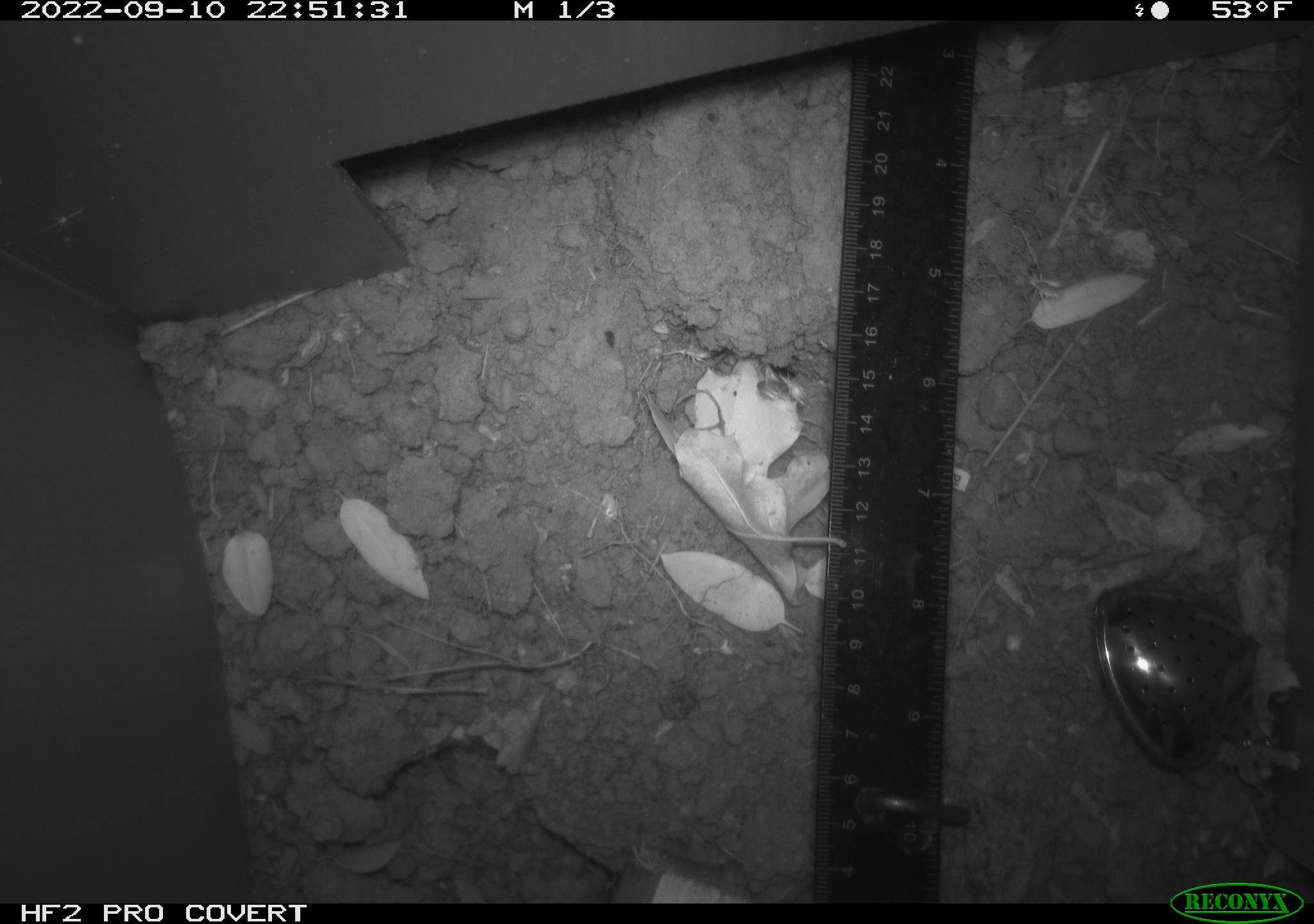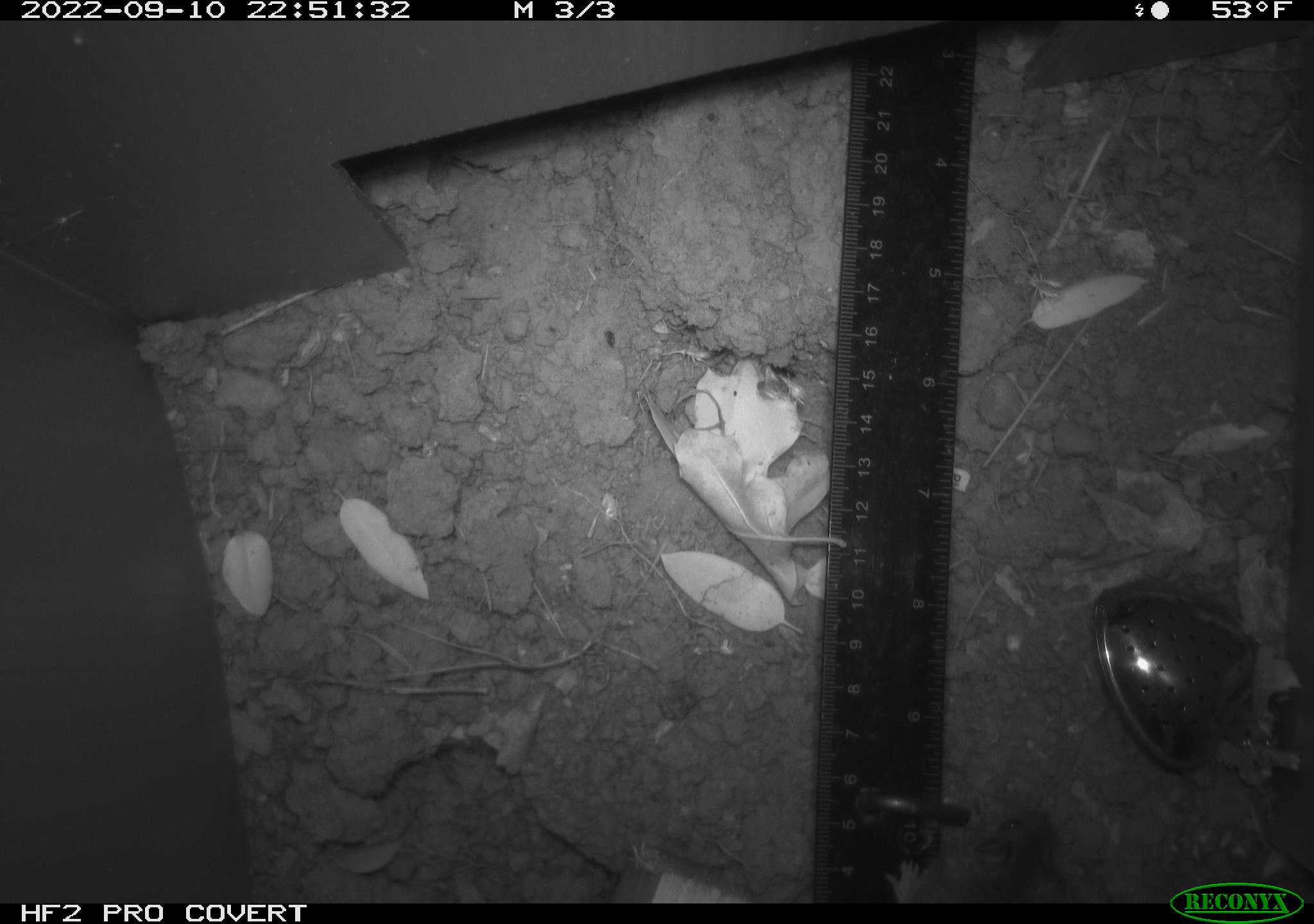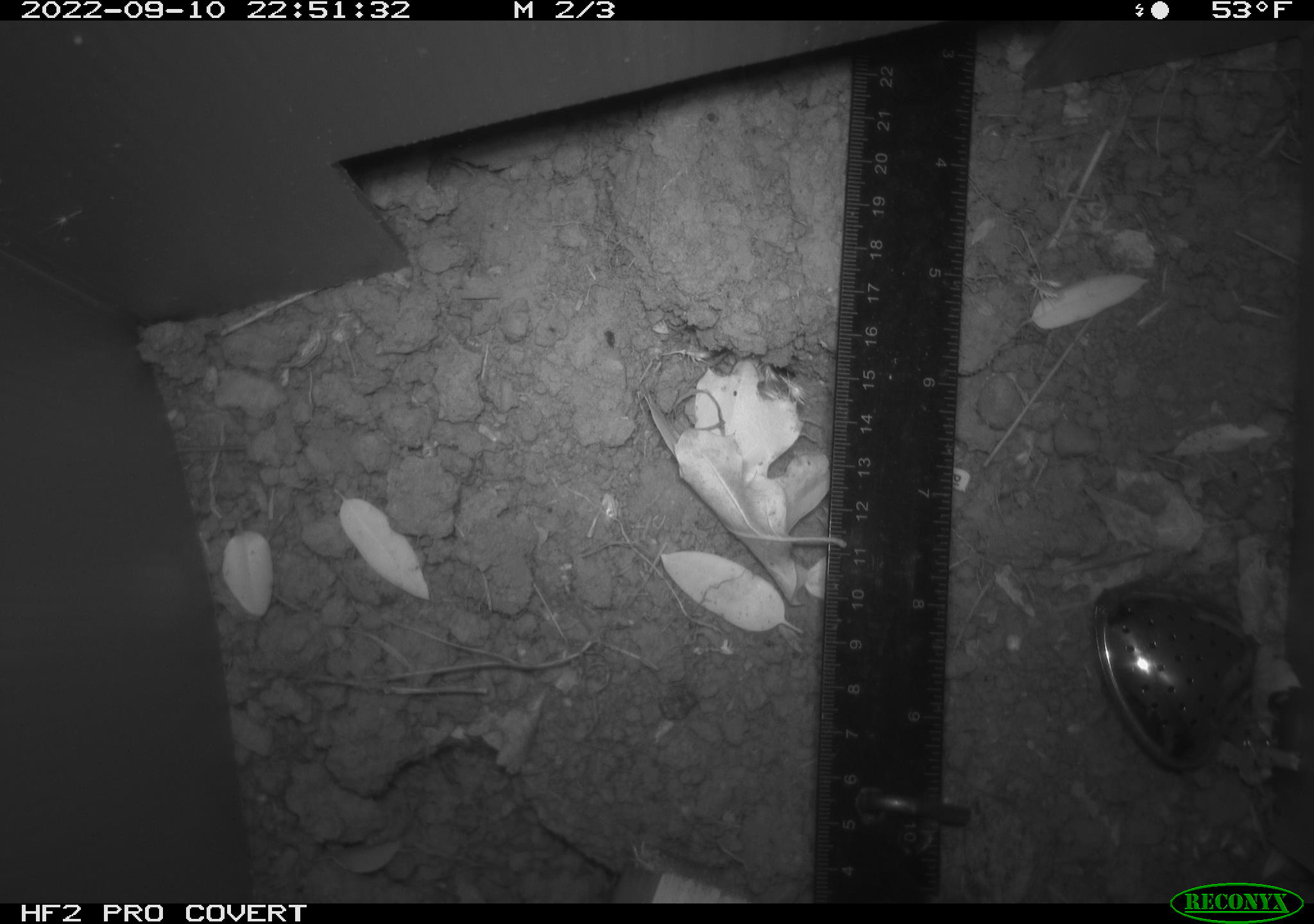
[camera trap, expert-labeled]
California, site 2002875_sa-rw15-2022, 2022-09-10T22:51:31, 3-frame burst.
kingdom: Animalia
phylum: Chordata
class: Mammalia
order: Rodentia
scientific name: Rodentia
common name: mouse species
Mouse species (Rodentia).